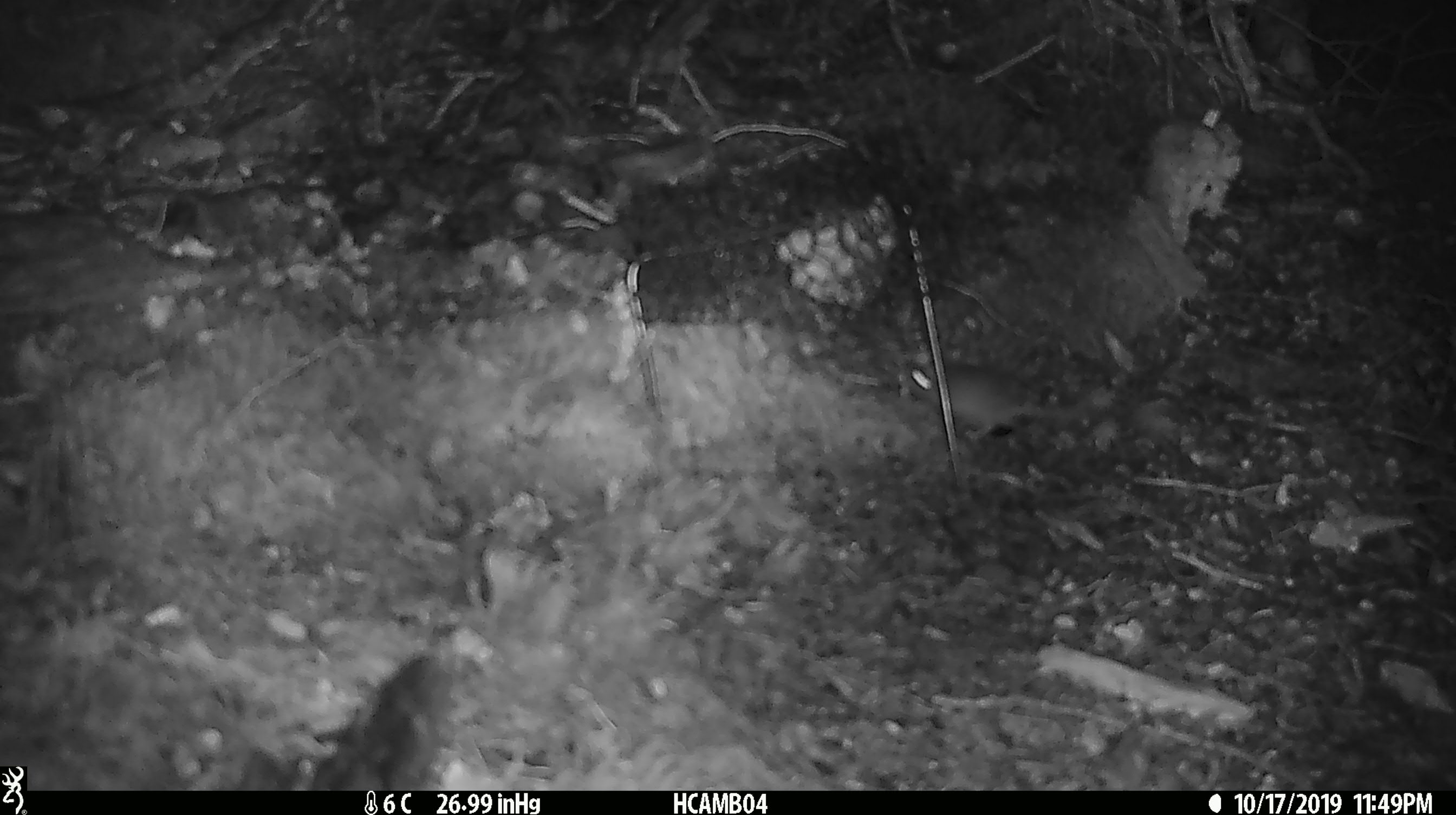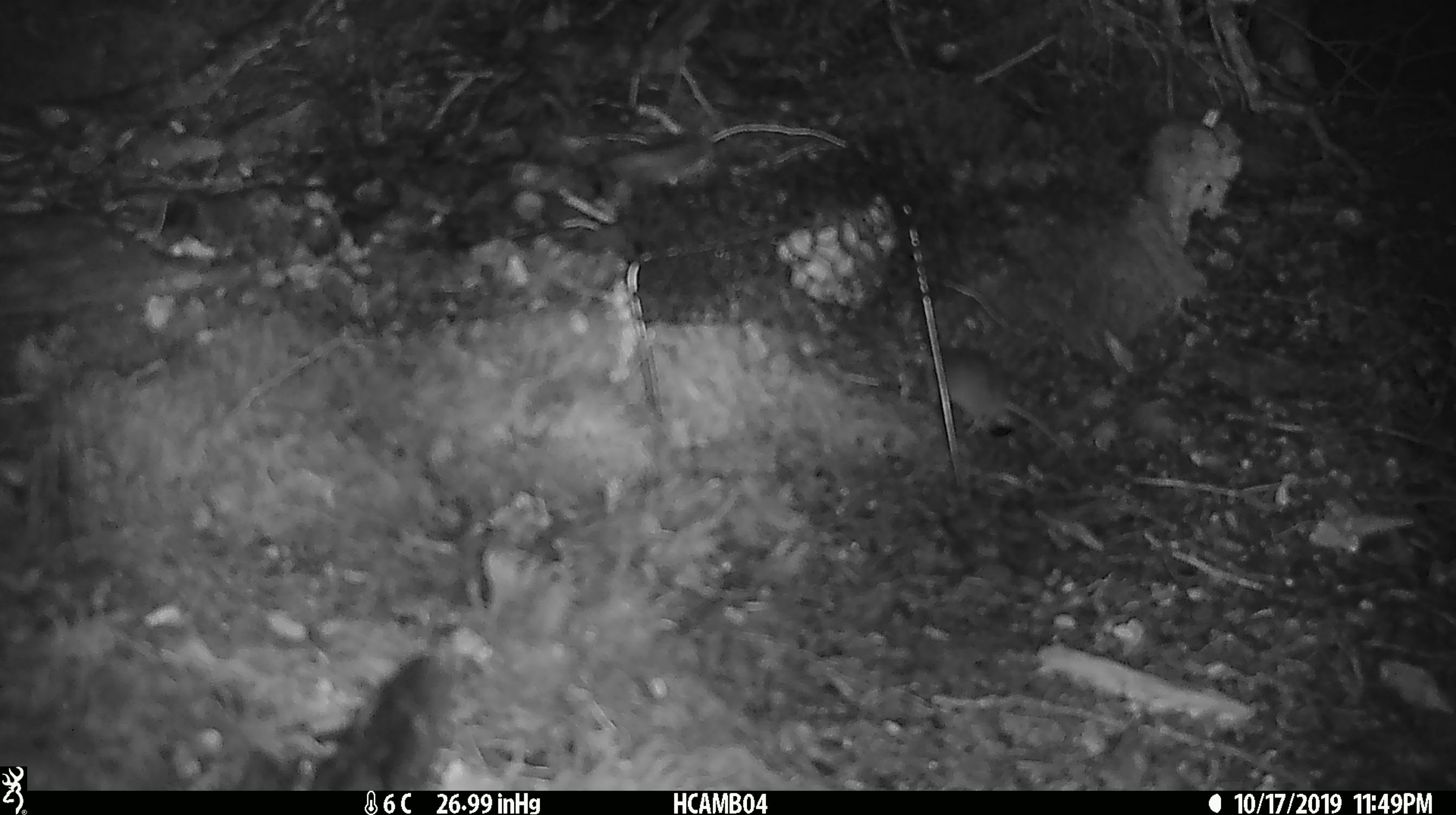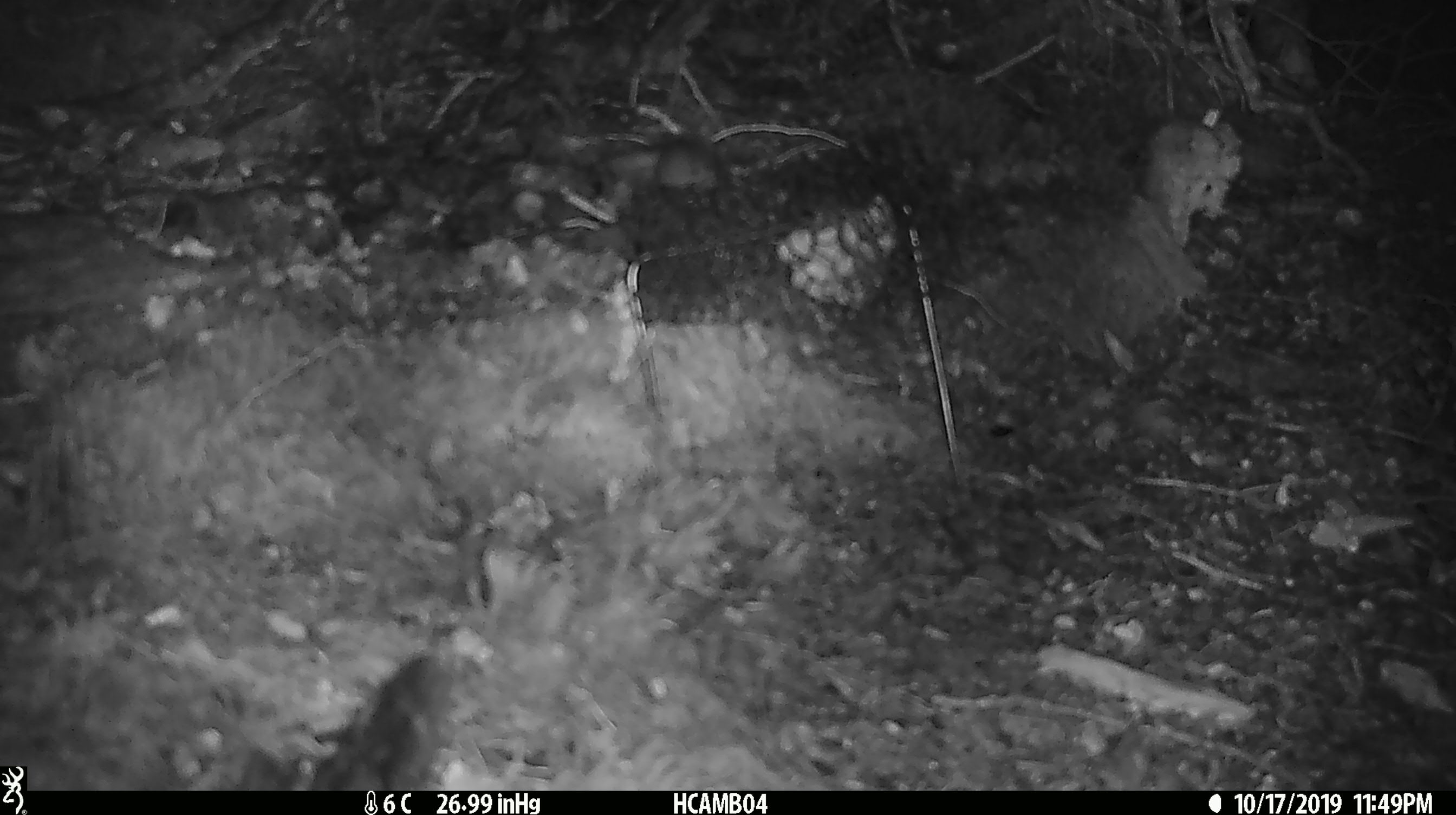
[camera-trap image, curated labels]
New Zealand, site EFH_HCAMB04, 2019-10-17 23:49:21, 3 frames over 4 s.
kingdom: Animalia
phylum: Chordata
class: Mammalia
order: Rodentia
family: Muridae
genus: Mus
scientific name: Mus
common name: mouse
Mouse (Mus).